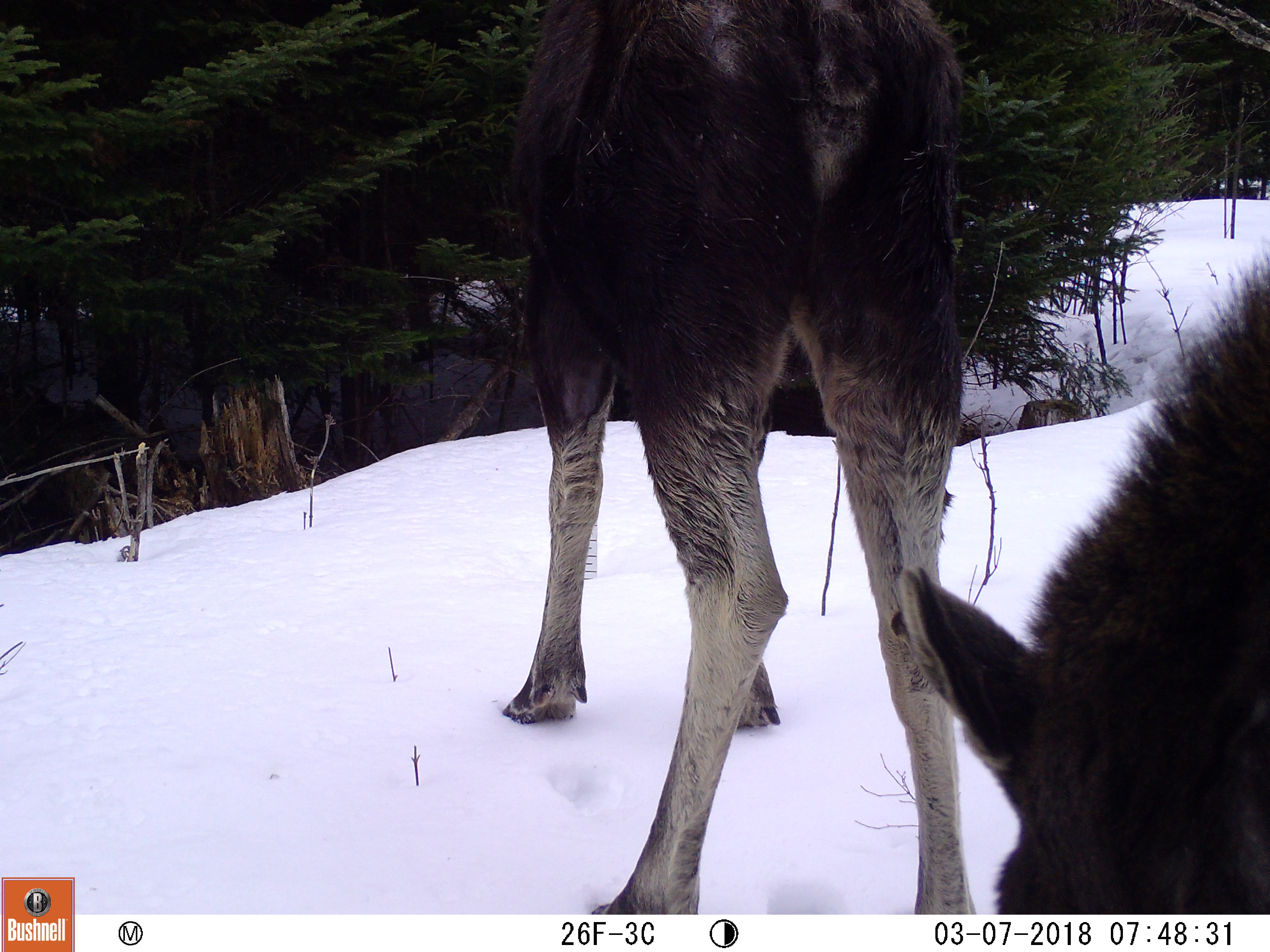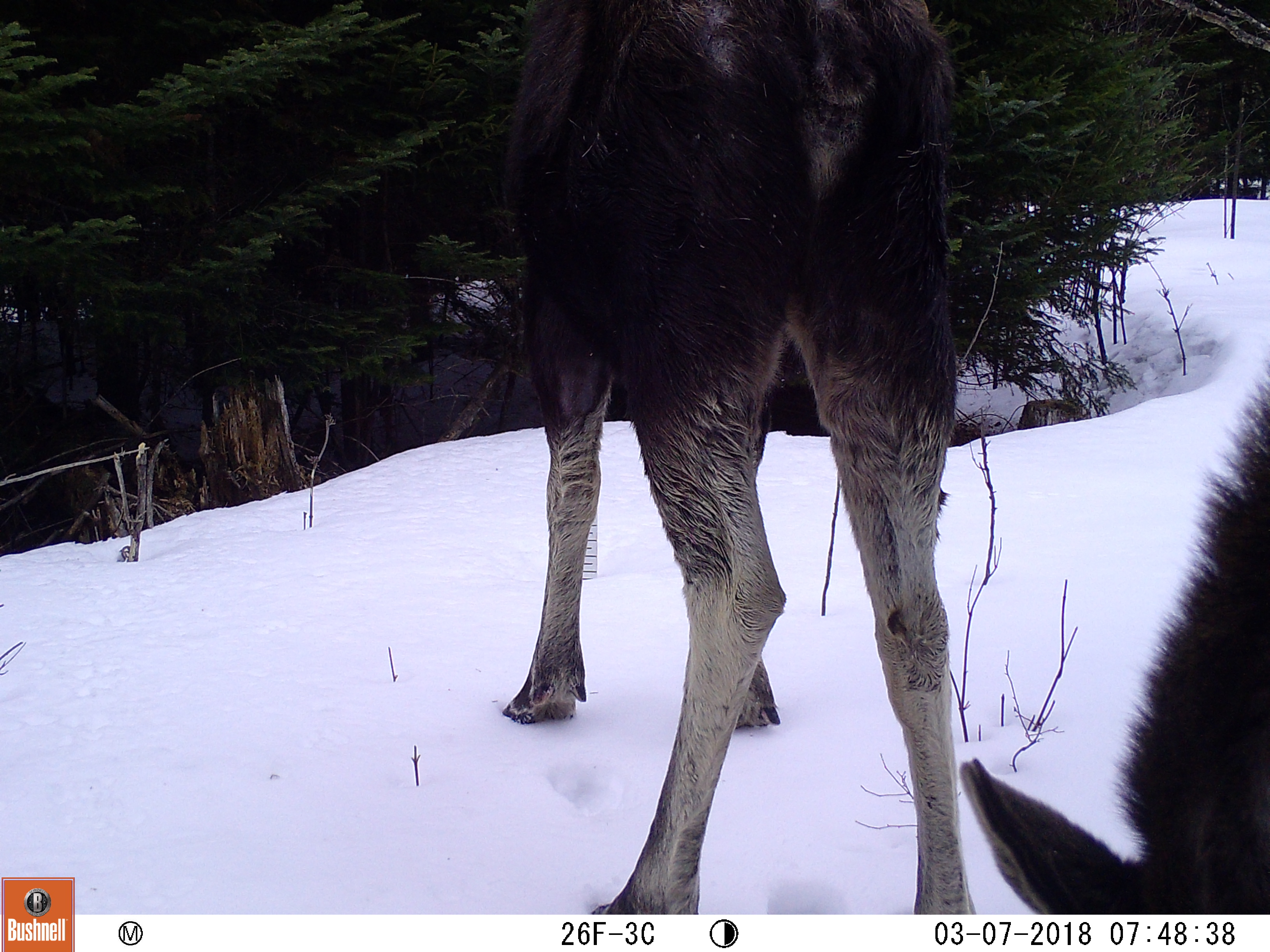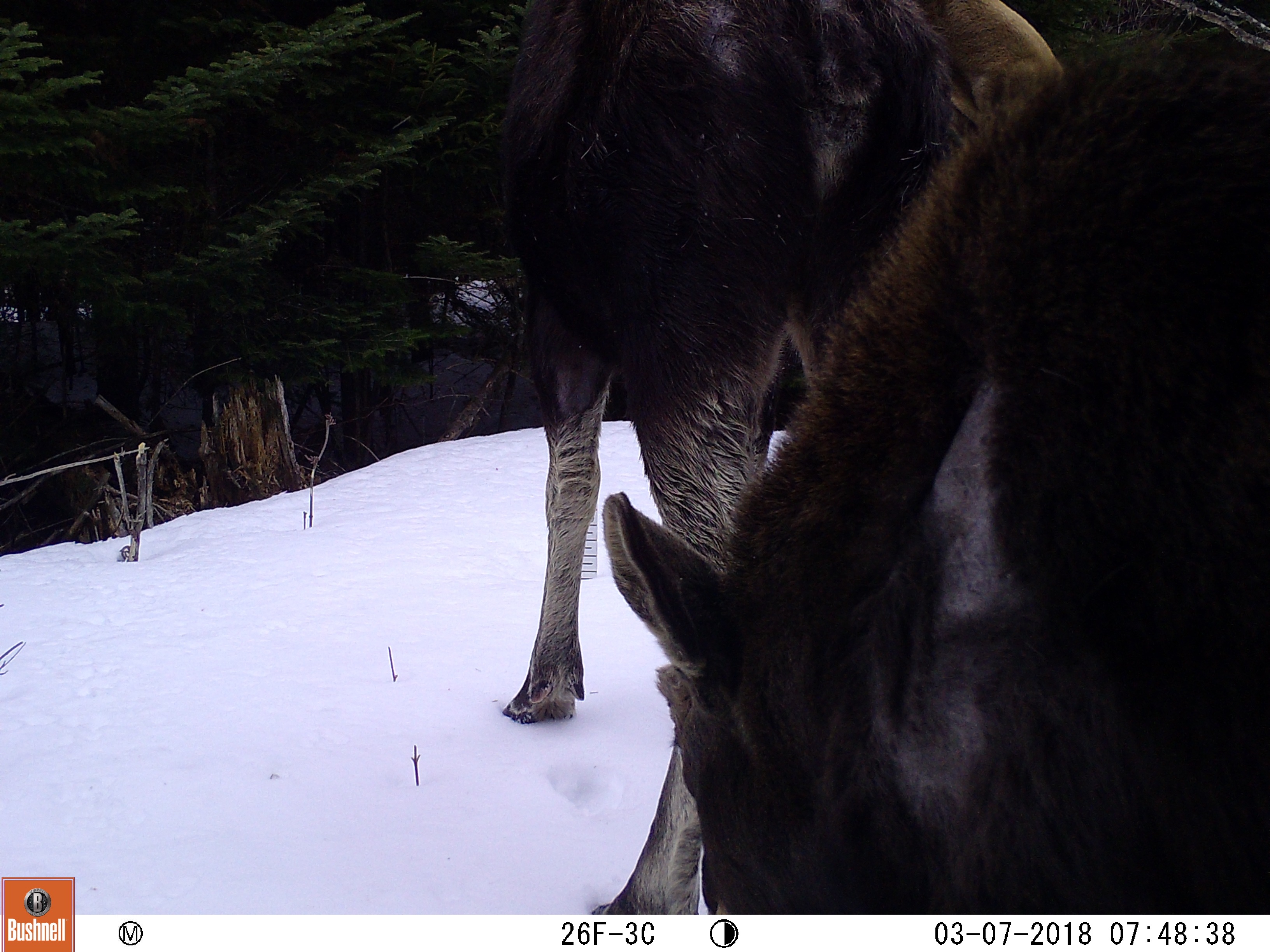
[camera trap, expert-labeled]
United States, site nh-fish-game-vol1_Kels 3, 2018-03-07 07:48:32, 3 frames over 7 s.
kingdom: Animalia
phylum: Chordata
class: Mammalia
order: Artiodactyla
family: Cervidae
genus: Alces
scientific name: Alces alces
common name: moose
Moose (Alces alces).